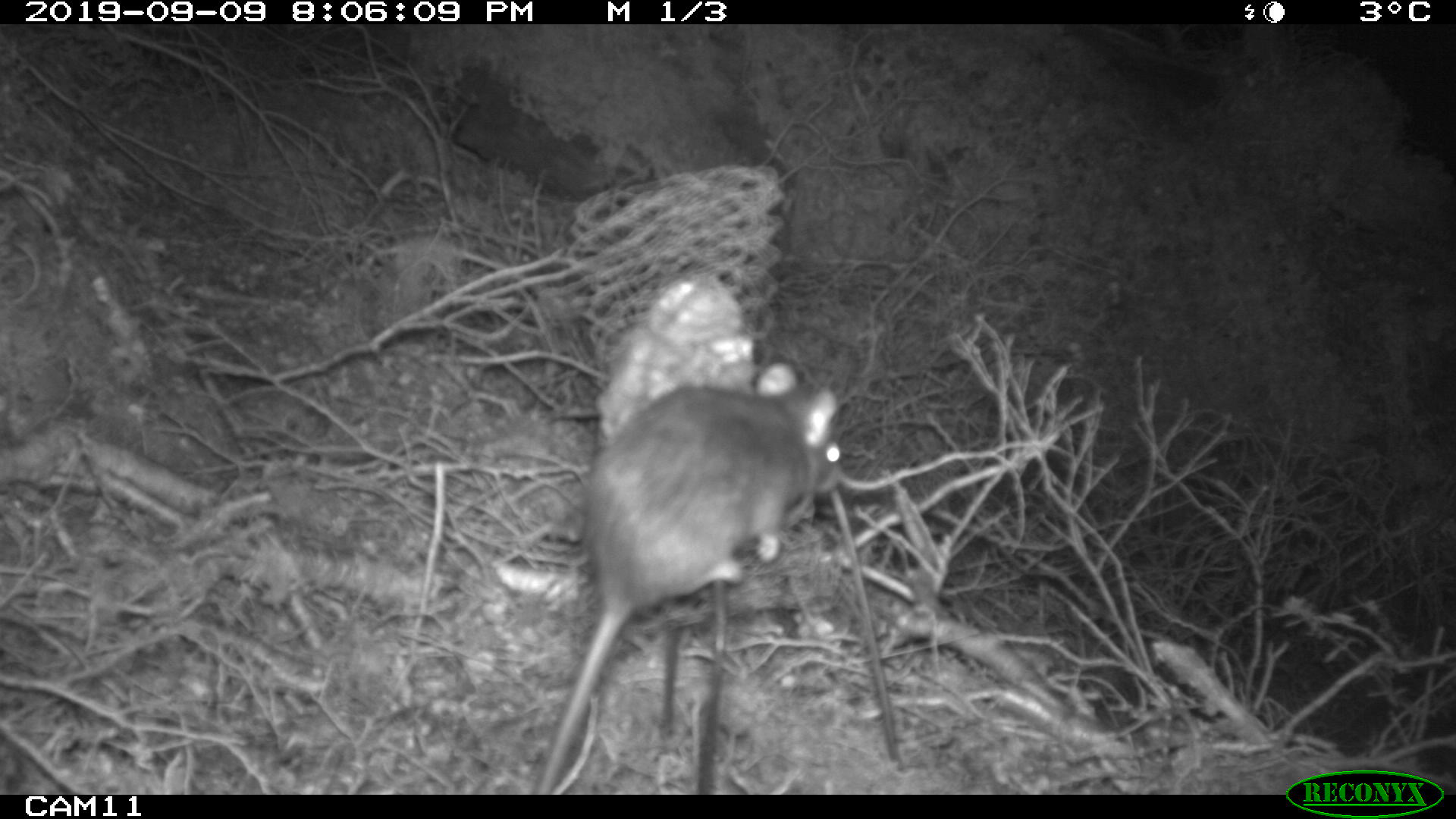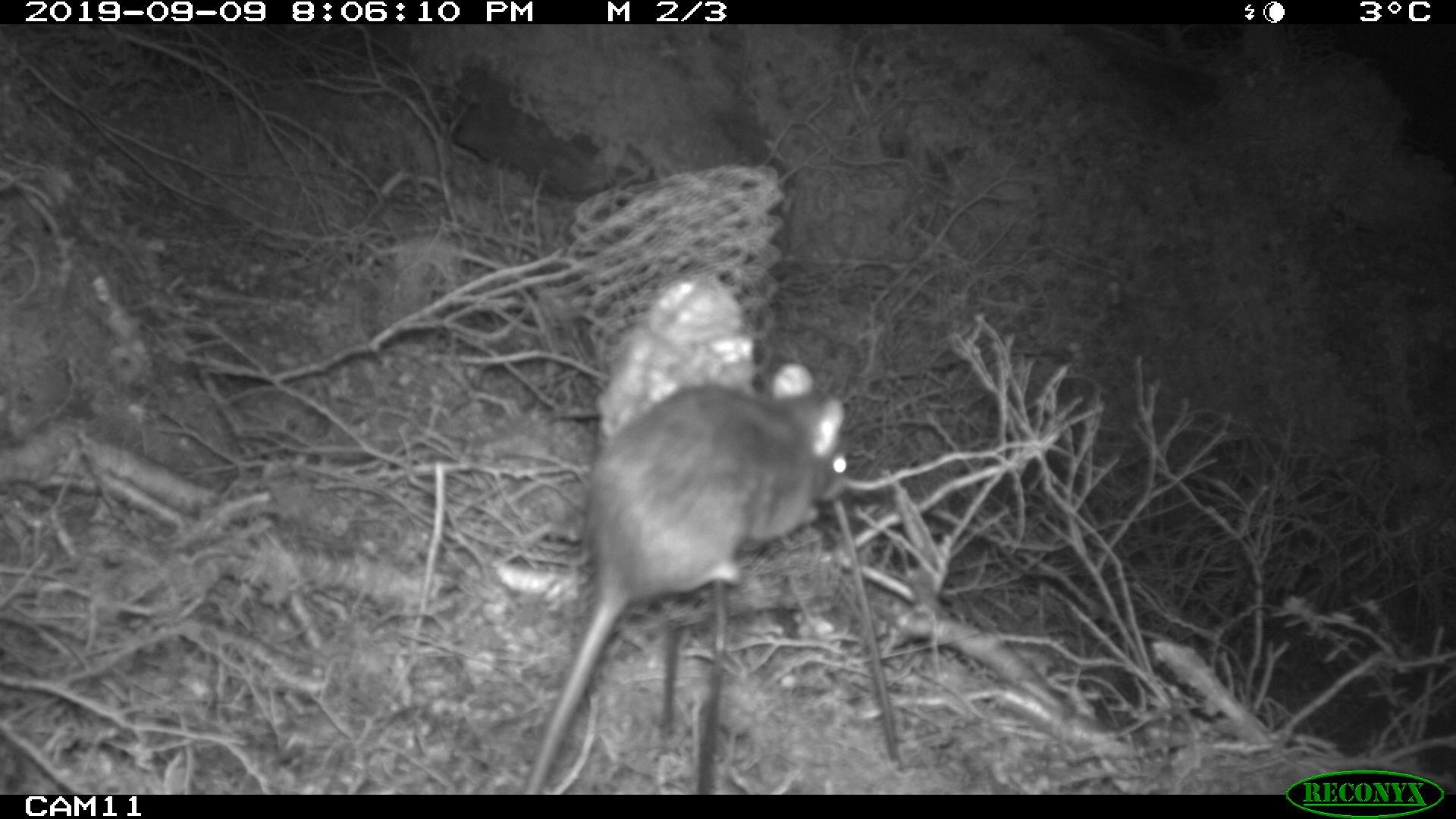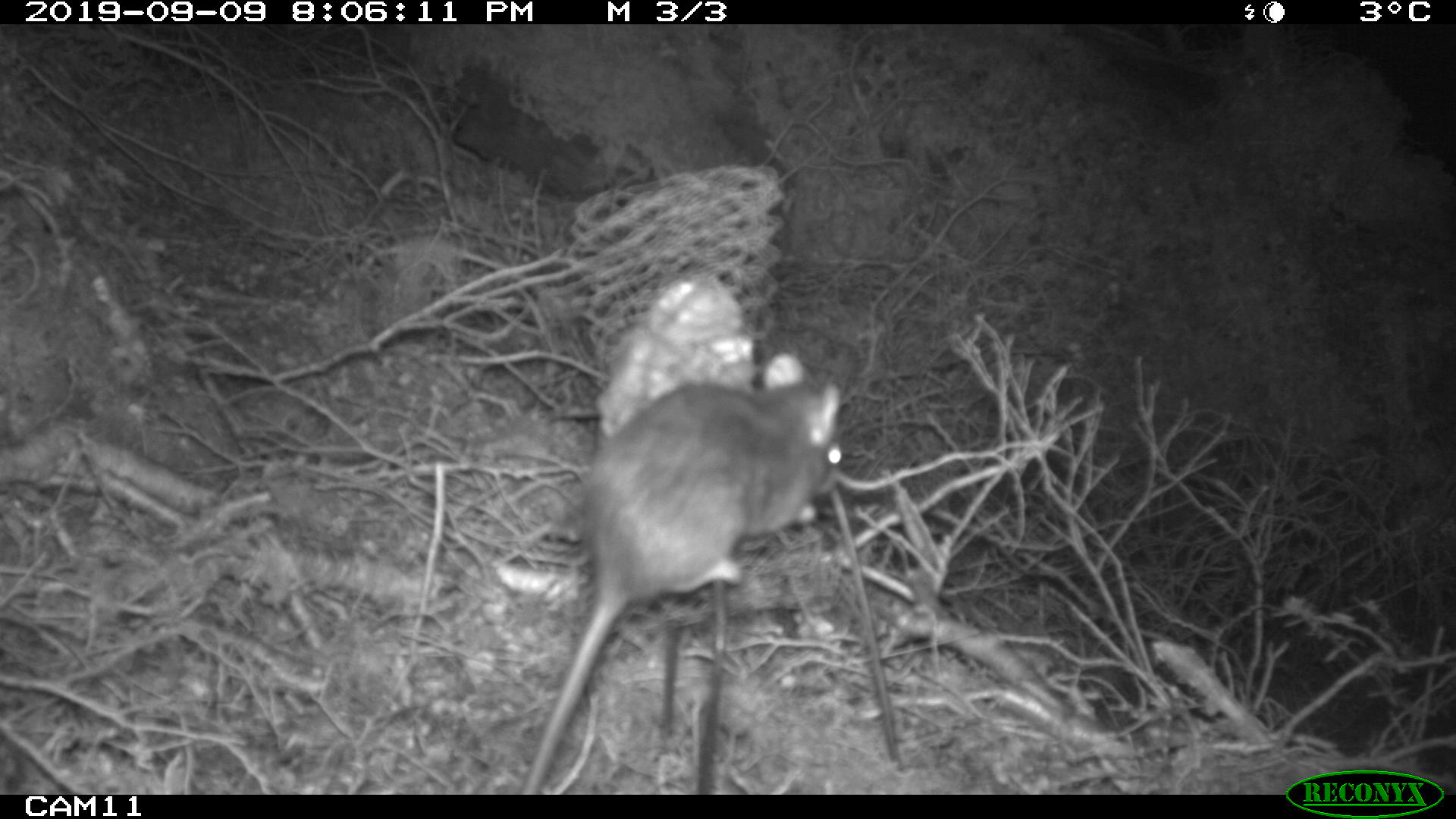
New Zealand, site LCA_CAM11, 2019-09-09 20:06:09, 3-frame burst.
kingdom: Animalia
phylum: Chordata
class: Mammalia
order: Rodentia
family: Muridae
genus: Rattus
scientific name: Rattus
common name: rat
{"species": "rat (Rattus)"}